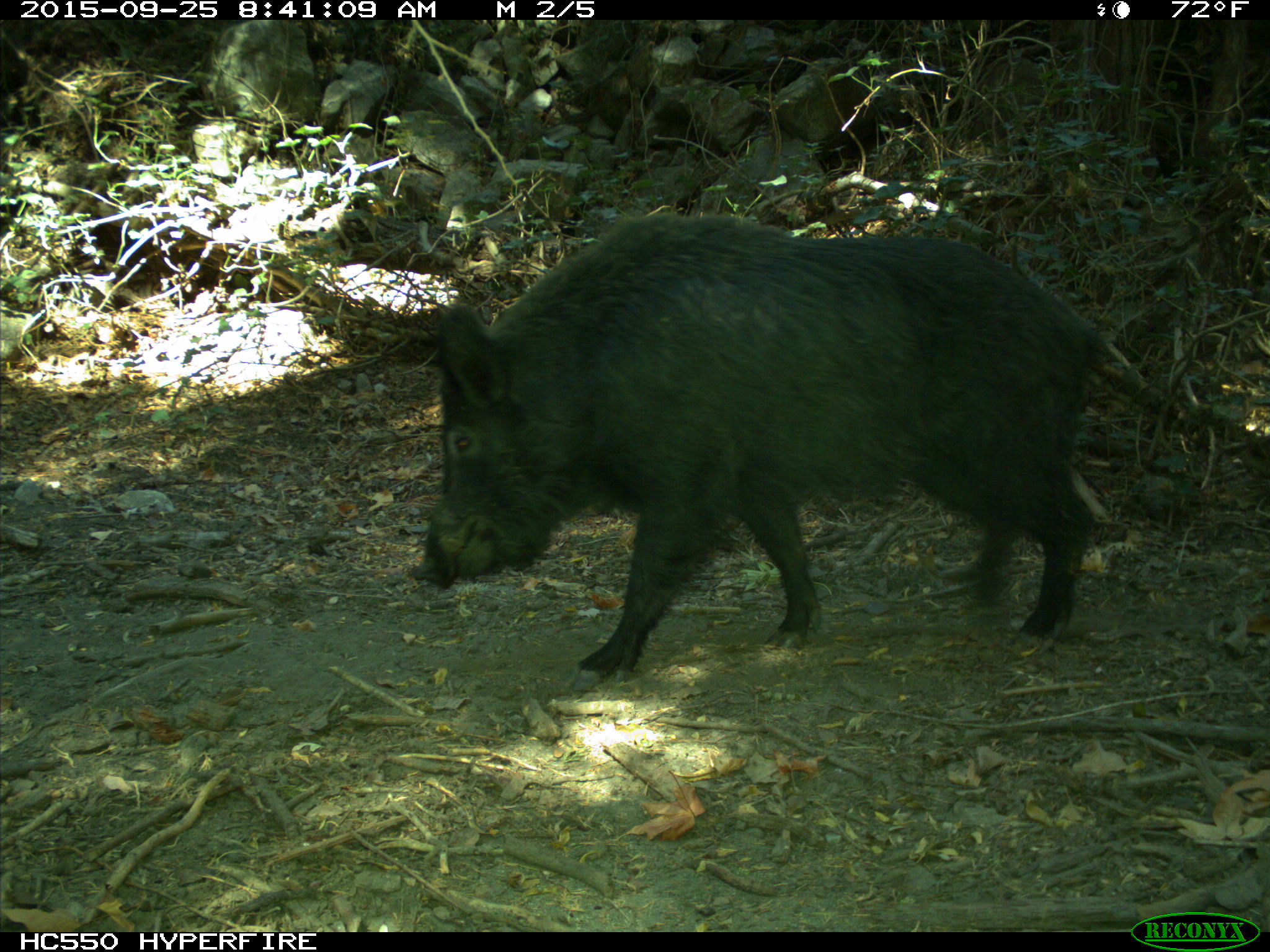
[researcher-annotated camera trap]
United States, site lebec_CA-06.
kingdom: Animalia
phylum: Chordata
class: Mammalia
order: Artiodactyla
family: Suidae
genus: Sus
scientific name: Sus scrofa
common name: wild boar